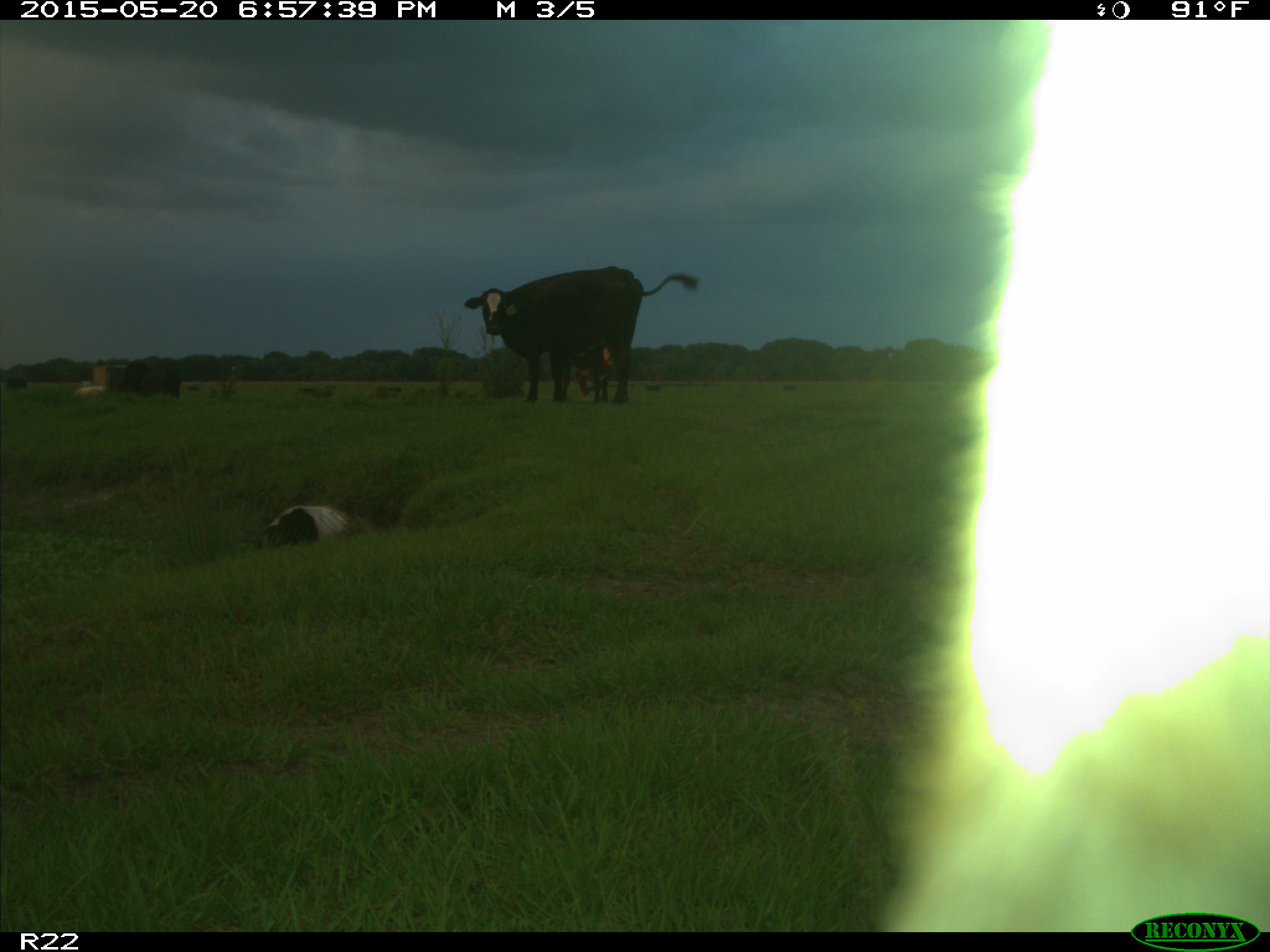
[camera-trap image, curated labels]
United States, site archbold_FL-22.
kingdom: Animalia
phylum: Chordata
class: Mammalia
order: Artiodactyla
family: Bovidae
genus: Bos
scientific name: Bos taurus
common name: domestic cow